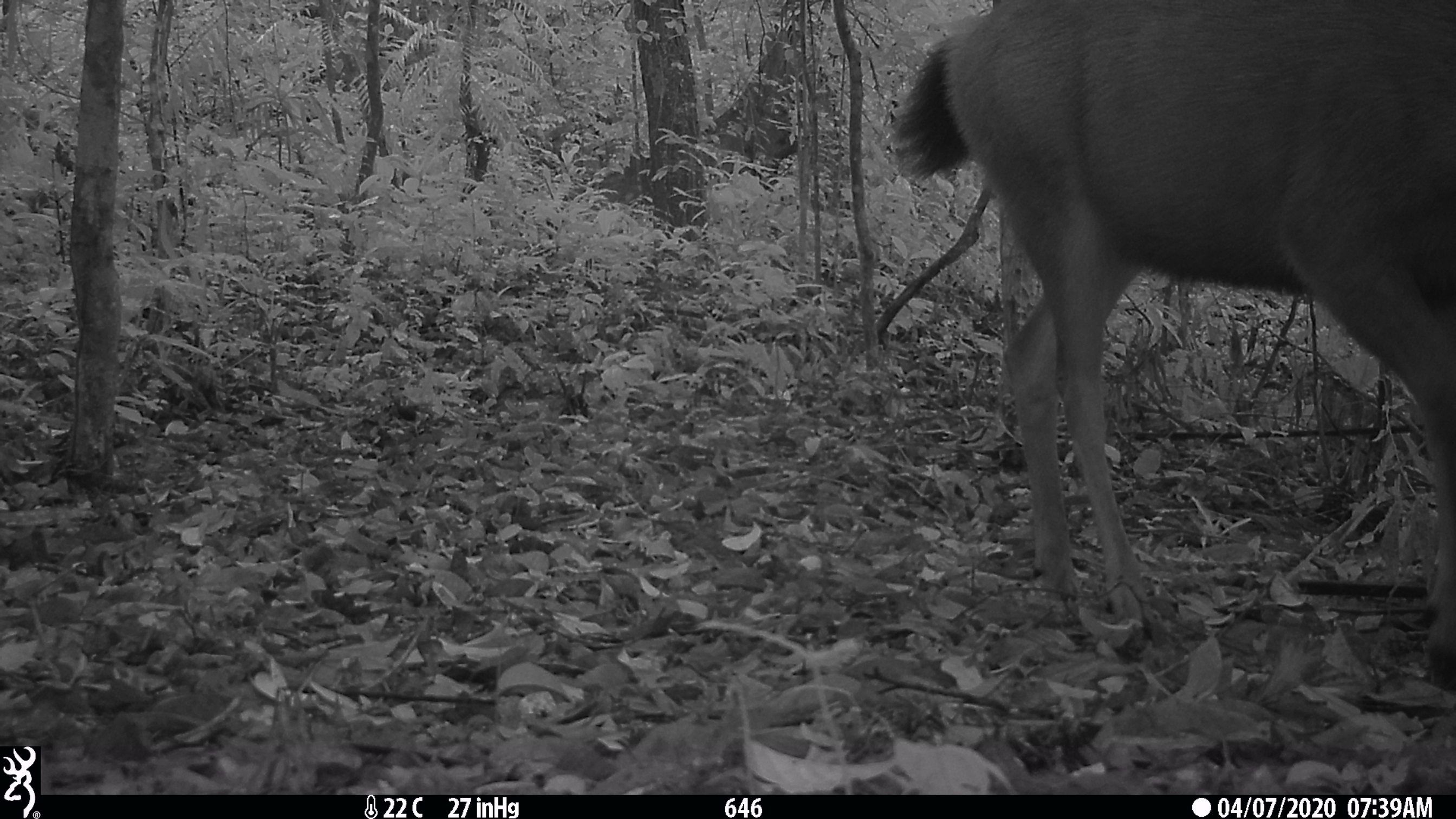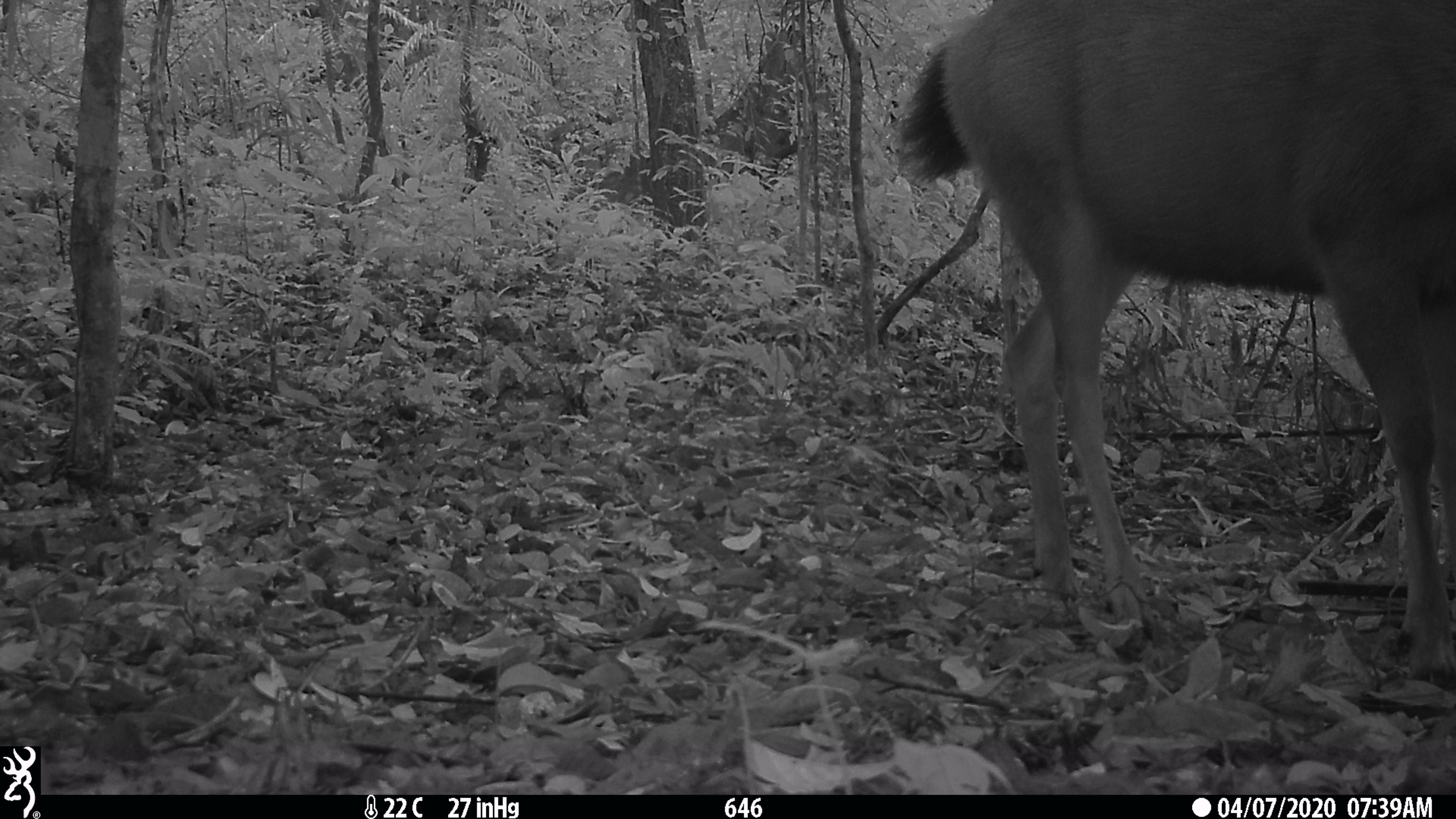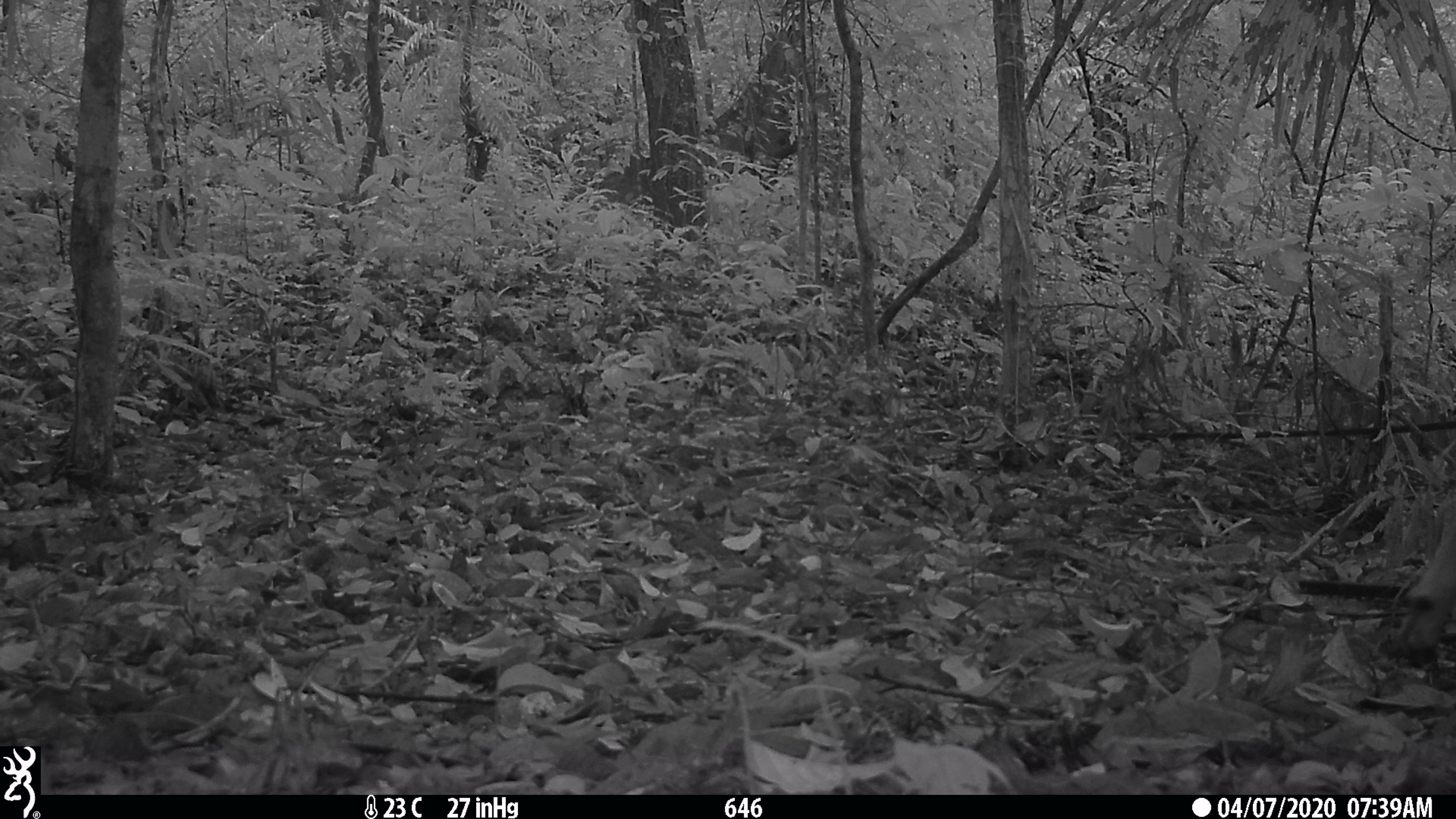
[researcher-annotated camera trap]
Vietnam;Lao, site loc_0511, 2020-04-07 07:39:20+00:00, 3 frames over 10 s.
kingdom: Animalia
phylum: Chordata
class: Mammalia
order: Artiodactyla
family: Cervidae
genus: Rusa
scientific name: Rusa unicolor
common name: sambar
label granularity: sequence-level